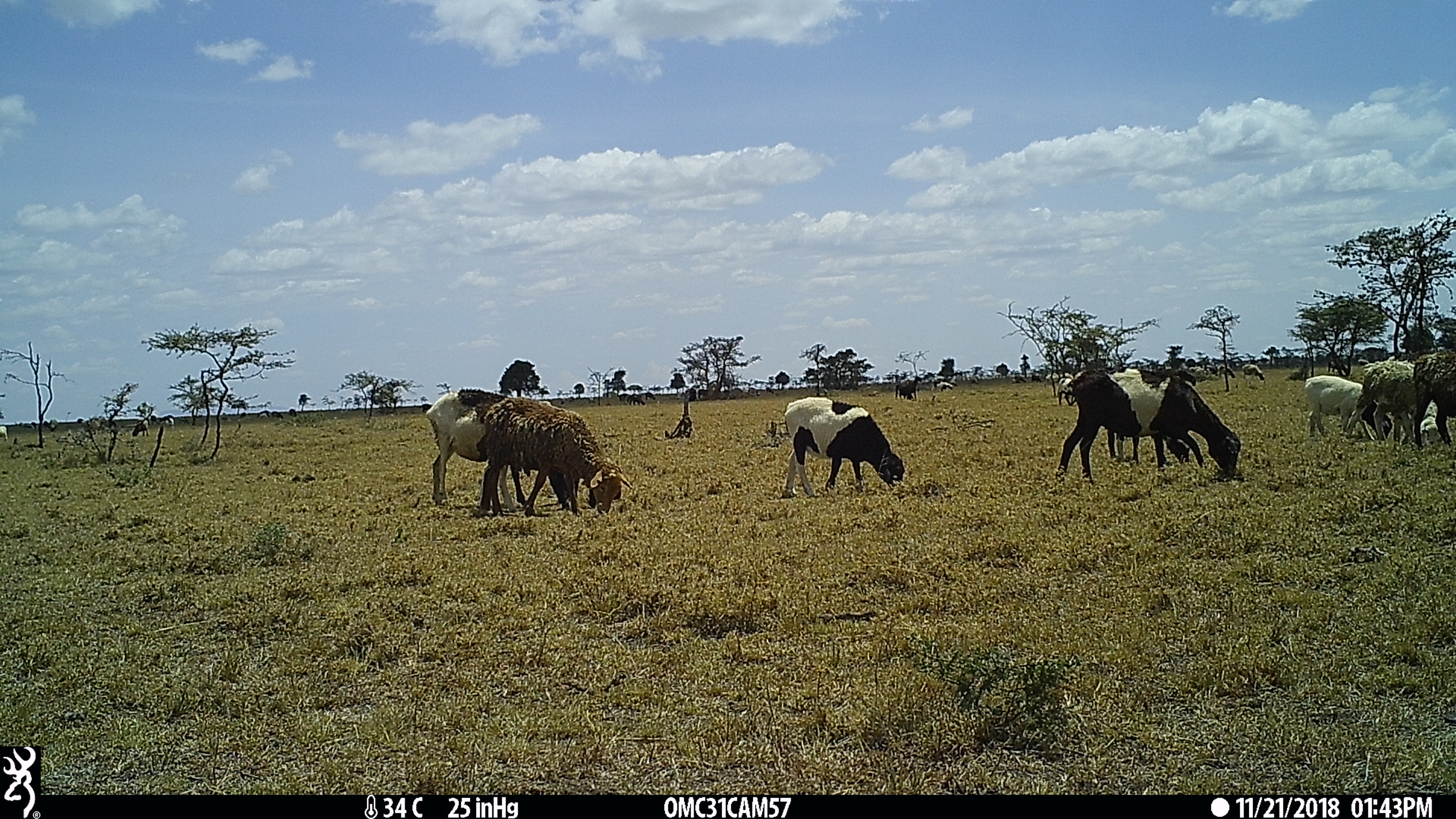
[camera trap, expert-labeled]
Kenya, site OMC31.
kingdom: Animalia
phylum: Chordata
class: Mammalia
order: Artiodactyla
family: Bovidae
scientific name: Bovidae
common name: sheep or goat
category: shoat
Shoat (sheep or goat) (Bovidae).